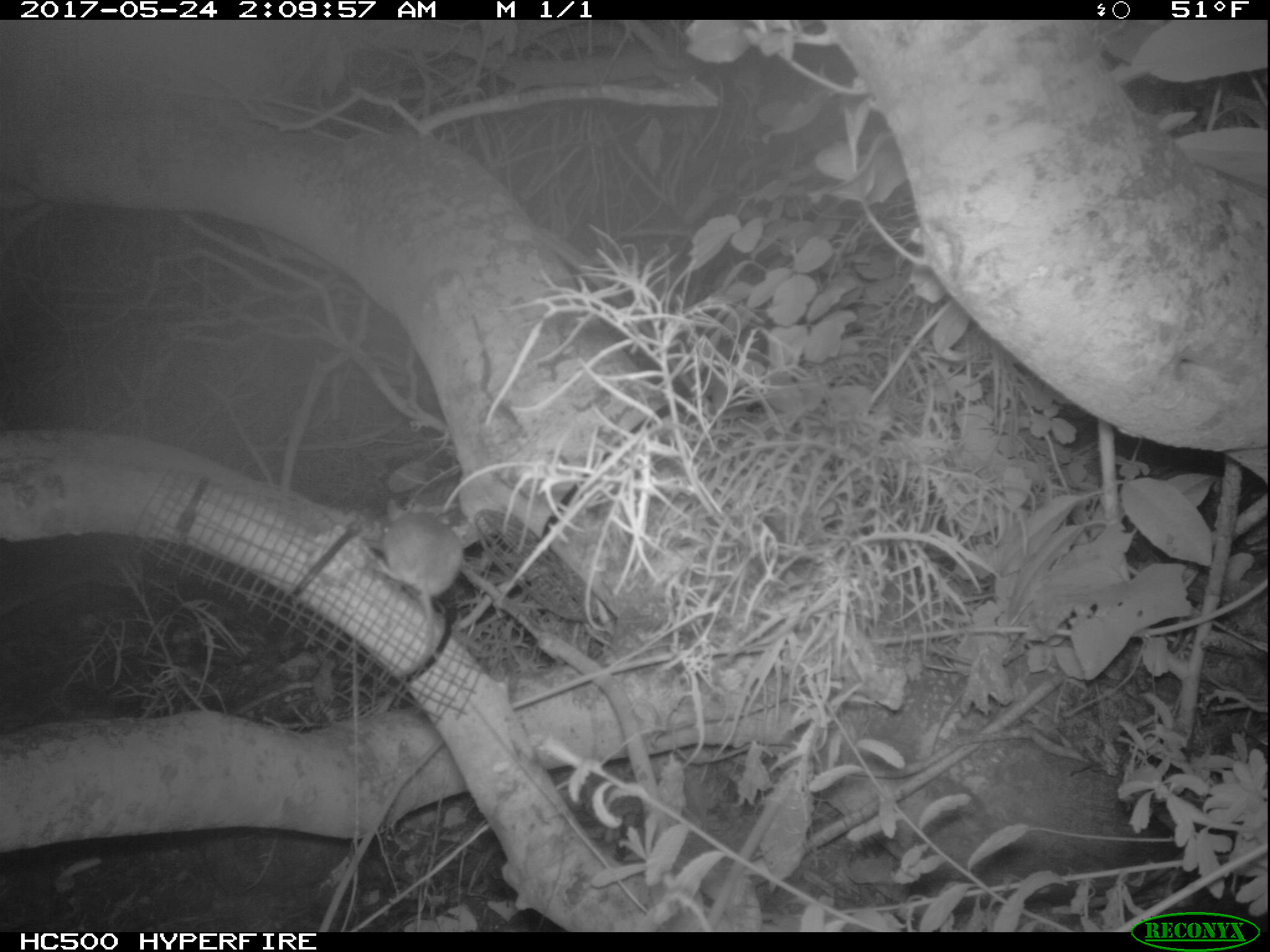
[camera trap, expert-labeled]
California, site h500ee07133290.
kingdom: Animalia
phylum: Chordata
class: Mammalia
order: Rodentia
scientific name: Rodentia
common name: rodent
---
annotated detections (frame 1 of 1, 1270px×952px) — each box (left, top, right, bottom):
rodent: (375, 506, 474, 676)